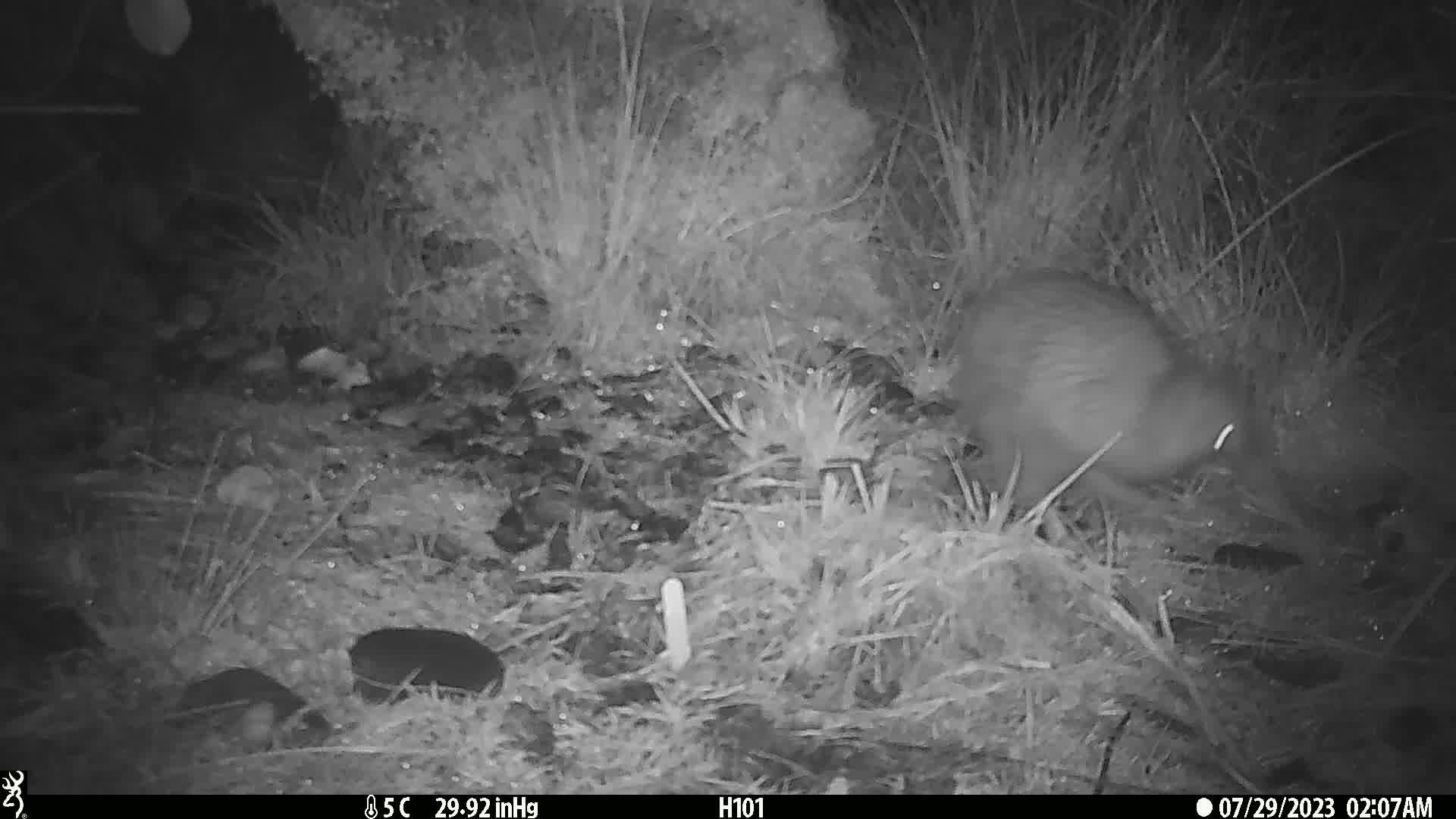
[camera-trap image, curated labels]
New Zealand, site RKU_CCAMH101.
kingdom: Animalia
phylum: Chordata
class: Aves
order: Apterygiformes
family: Apterygidae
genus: Apteryx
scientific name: Apteryx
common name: kiwi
Kiwi (Apteryx).